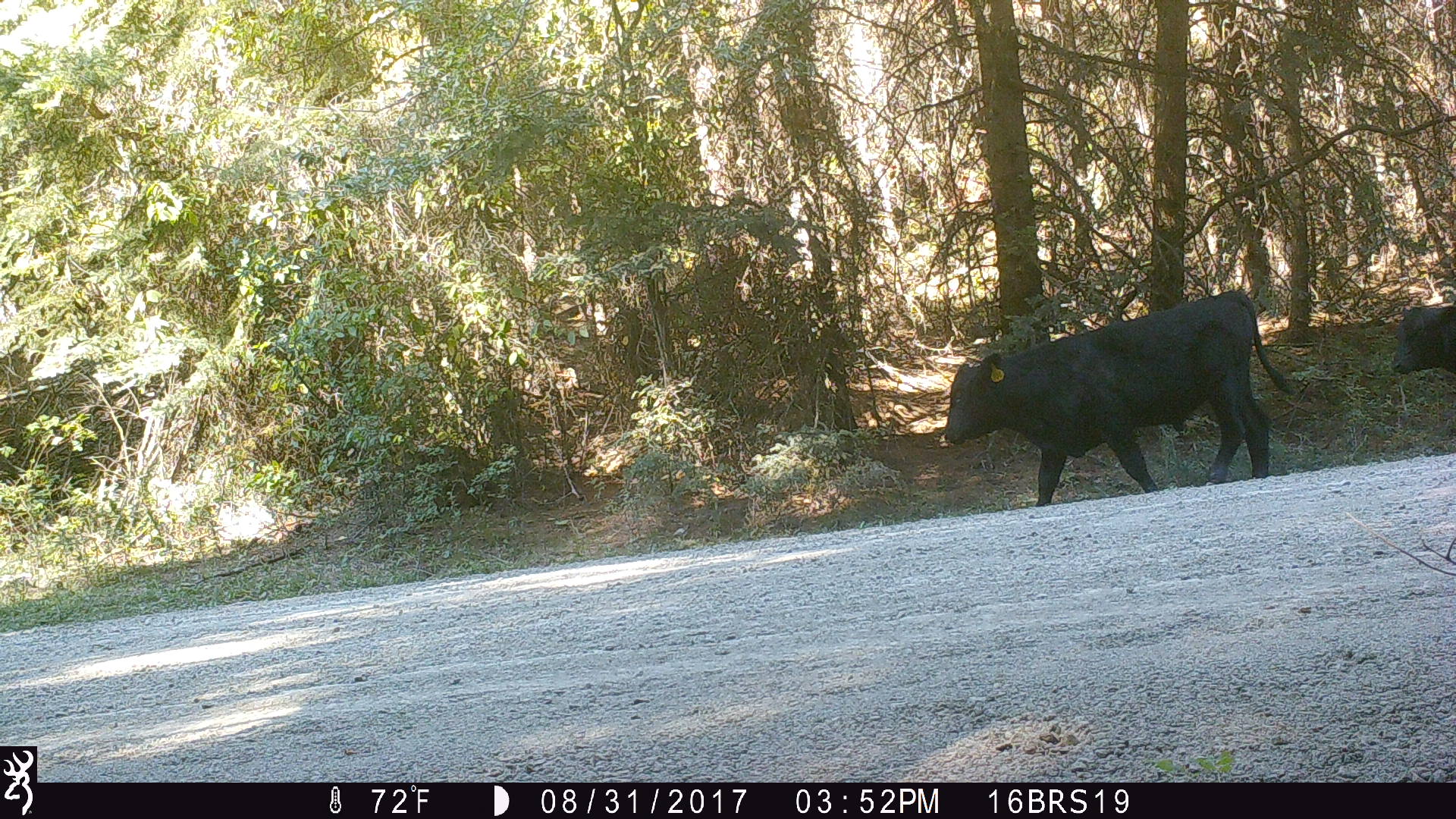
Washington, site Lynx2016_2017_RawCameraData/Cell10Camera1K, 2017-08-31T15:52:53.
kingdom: Animalia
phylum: Chordata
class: Mammalia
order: Artiodactyla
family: Bovidae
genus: Bos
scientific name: Bos taurus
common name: domestic cattle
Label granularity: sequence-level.